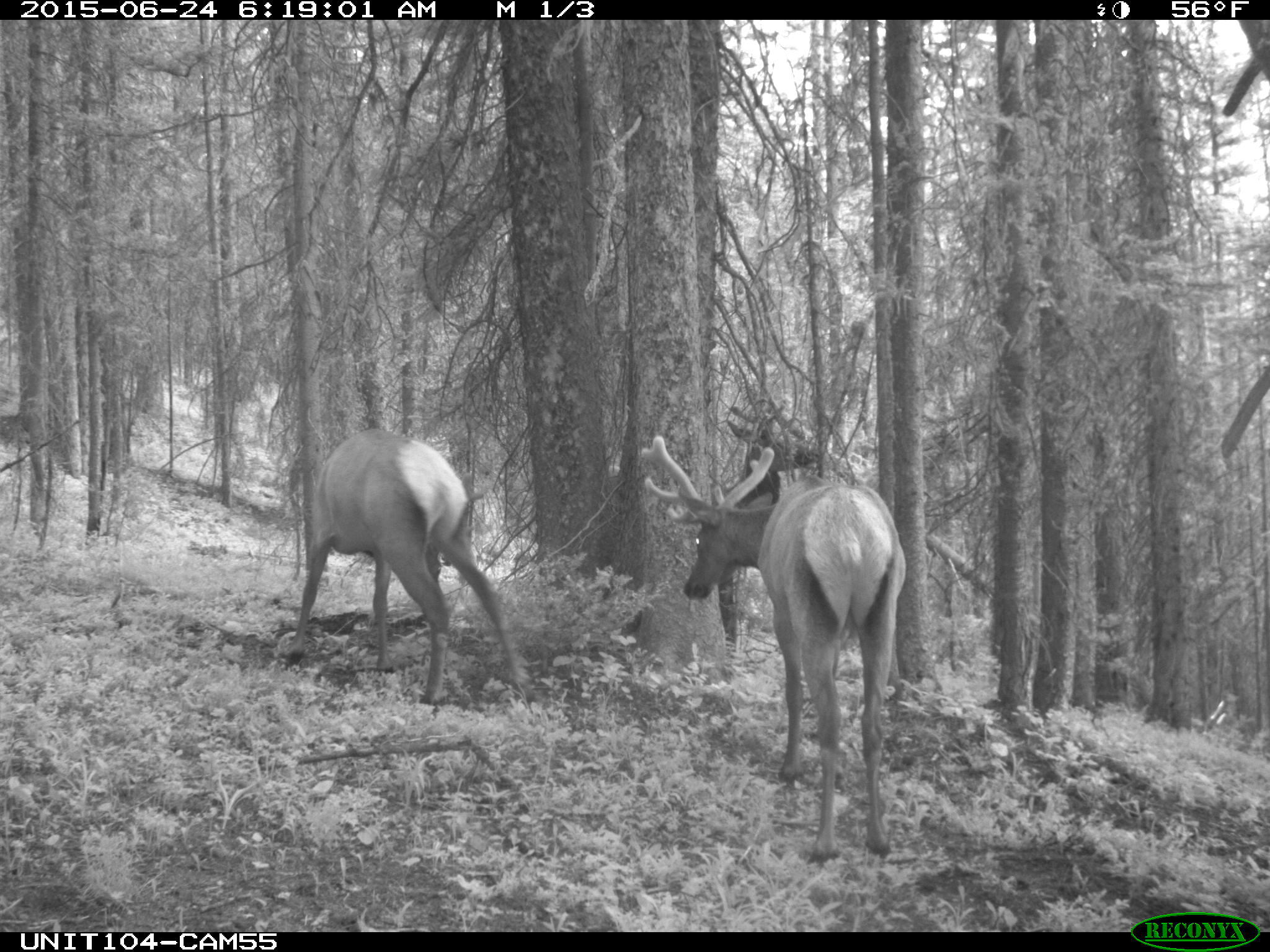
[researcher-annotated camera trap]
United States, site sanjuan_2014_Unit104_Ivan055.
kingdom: Animalia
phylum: Chordata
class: Mammalia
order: Artiodactyla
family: Cervidae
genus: Cervus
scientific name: Cervus elaphus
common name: red deer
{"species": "Cervus elaphus (red deer)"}